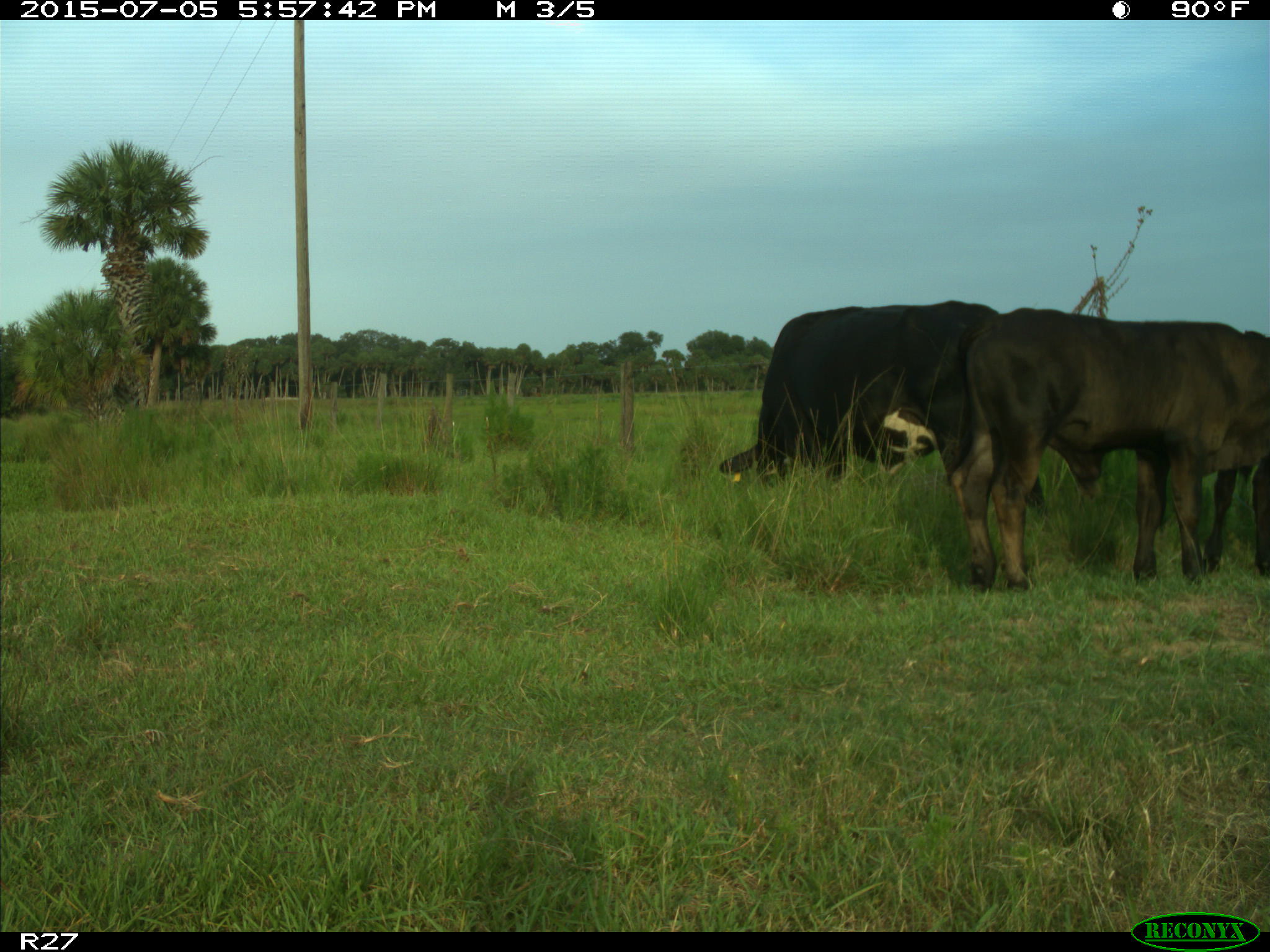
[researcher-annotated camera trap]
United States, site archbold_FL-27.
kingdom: Animalia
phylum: Chordata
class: Mammalia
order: Artiodactyla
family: Bovidae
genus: Bos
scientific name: Bos taurus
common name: domestic cow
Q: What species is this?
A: Bos taurus (domestic cow).